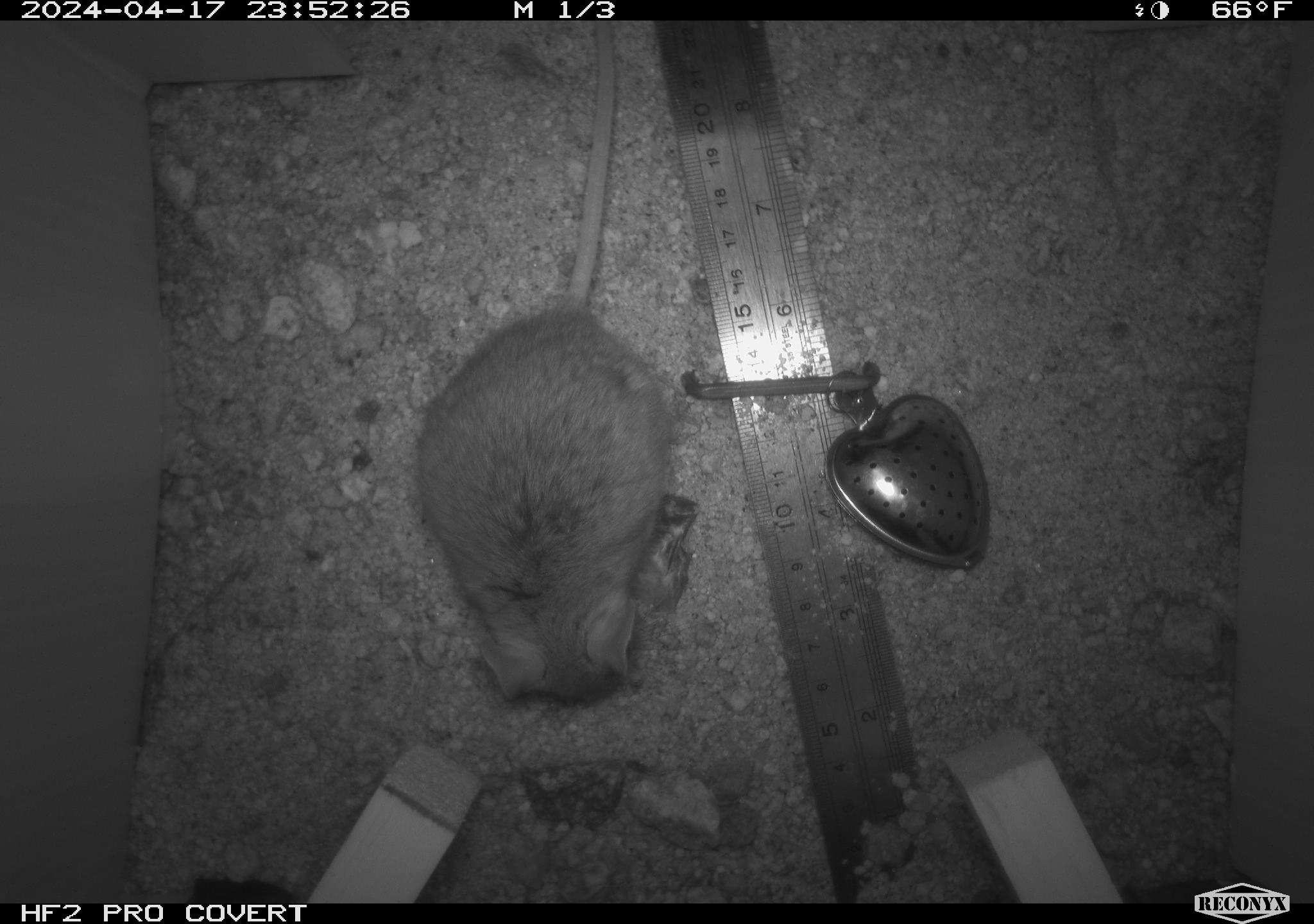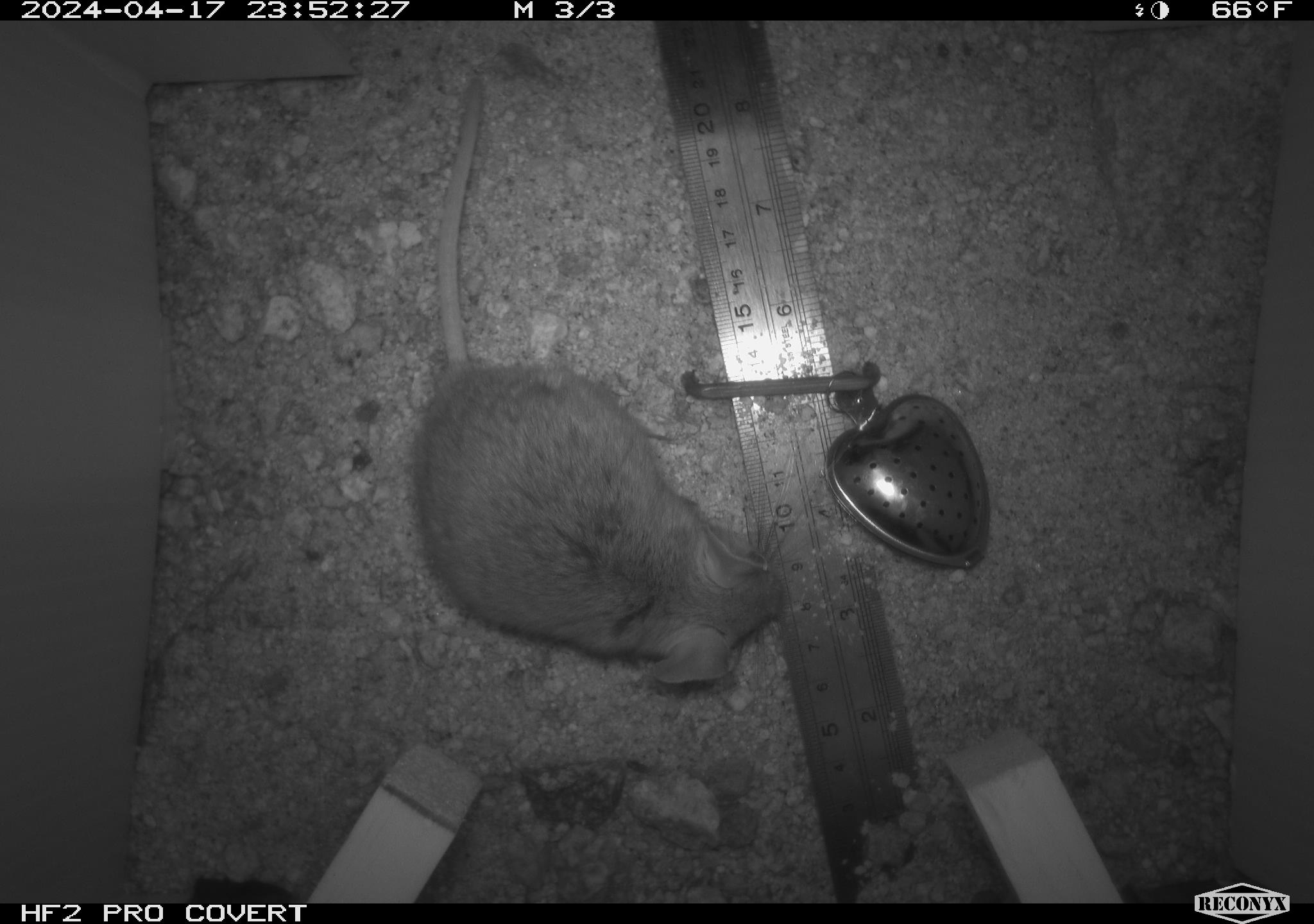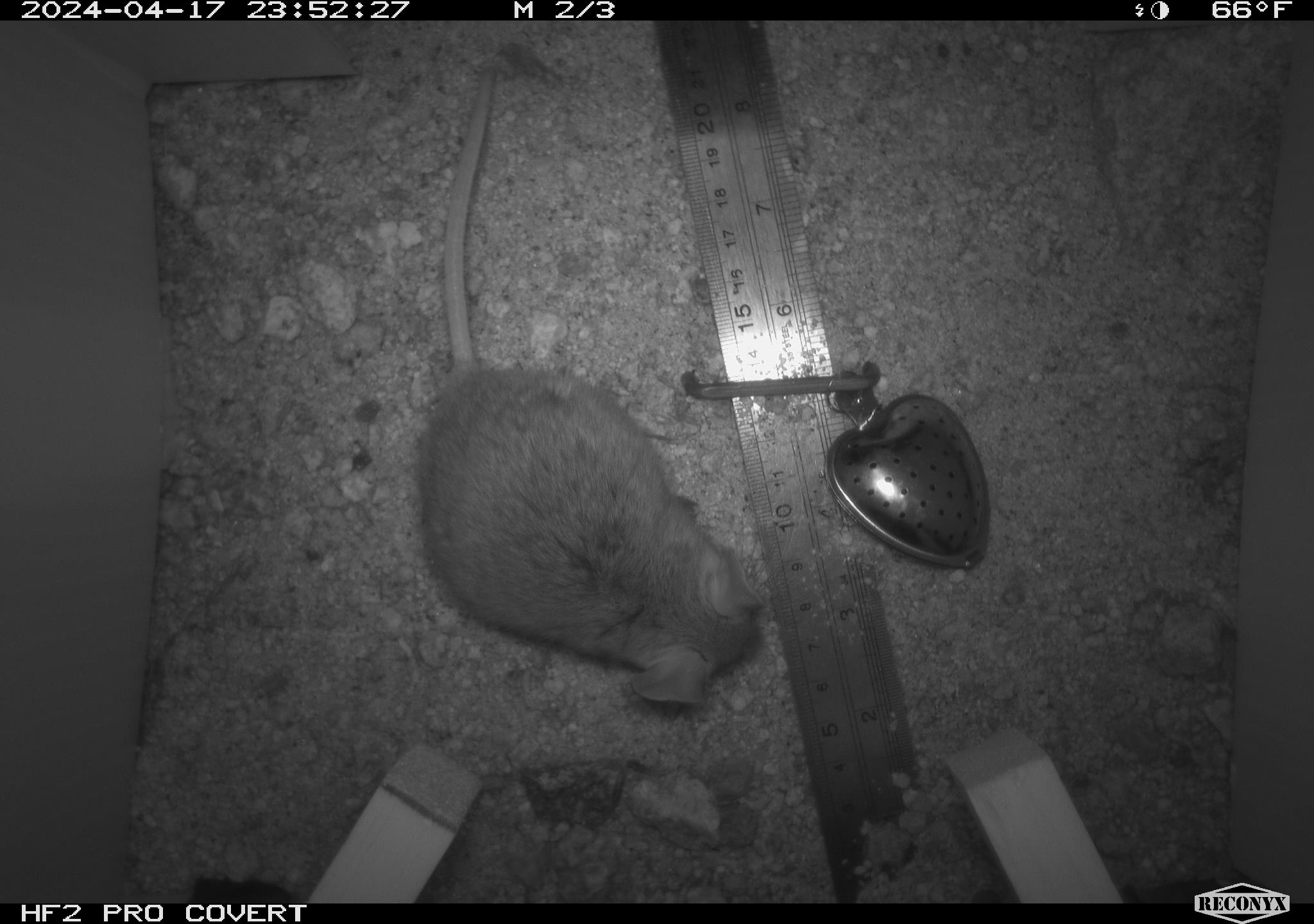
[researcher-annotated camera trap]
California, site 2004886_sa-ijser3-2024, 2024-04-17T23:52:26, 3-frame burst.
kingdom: Animalia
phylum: Chordata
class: Mammalia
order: Rodentia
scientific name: Rodentia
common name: mouse species